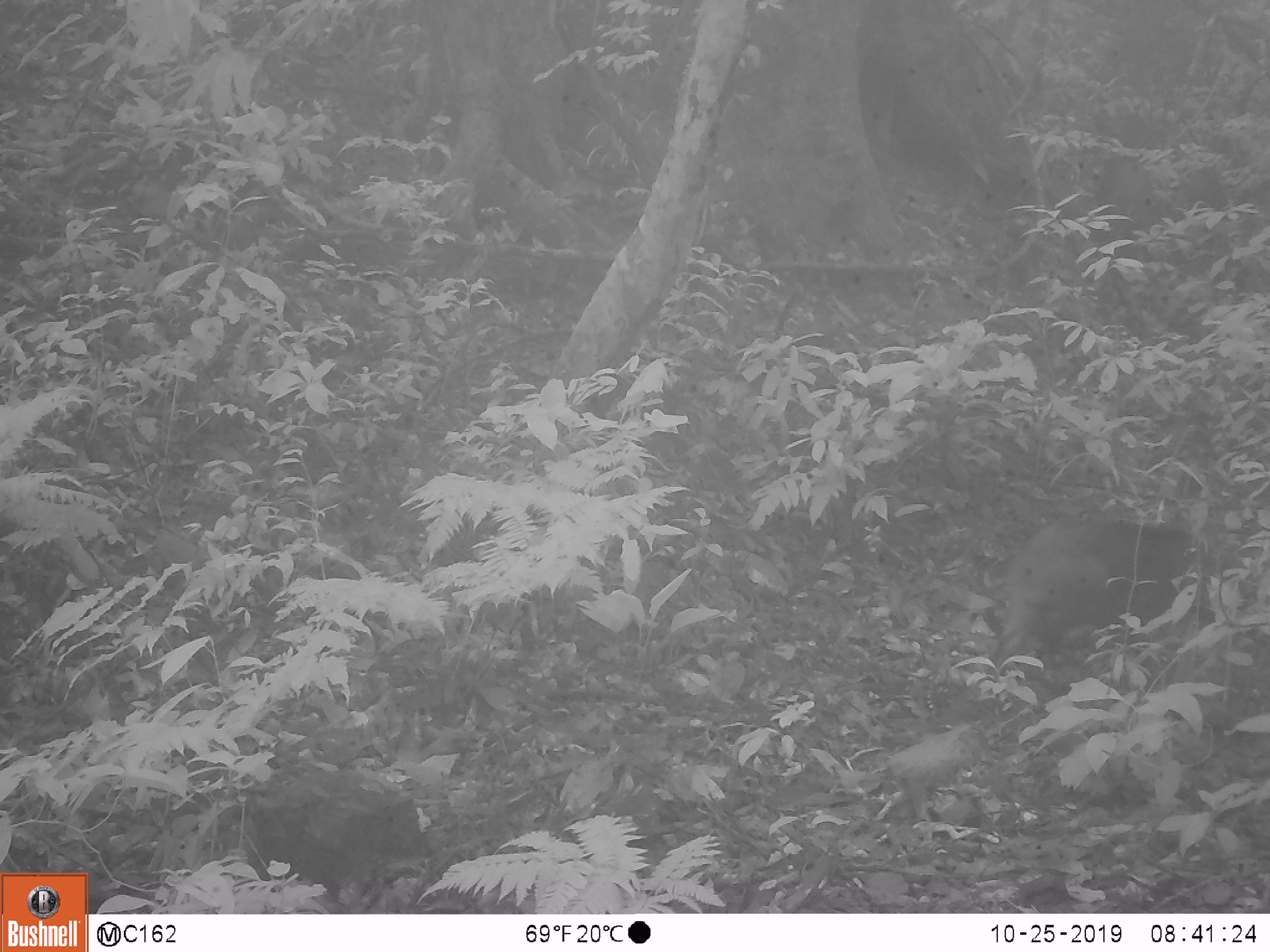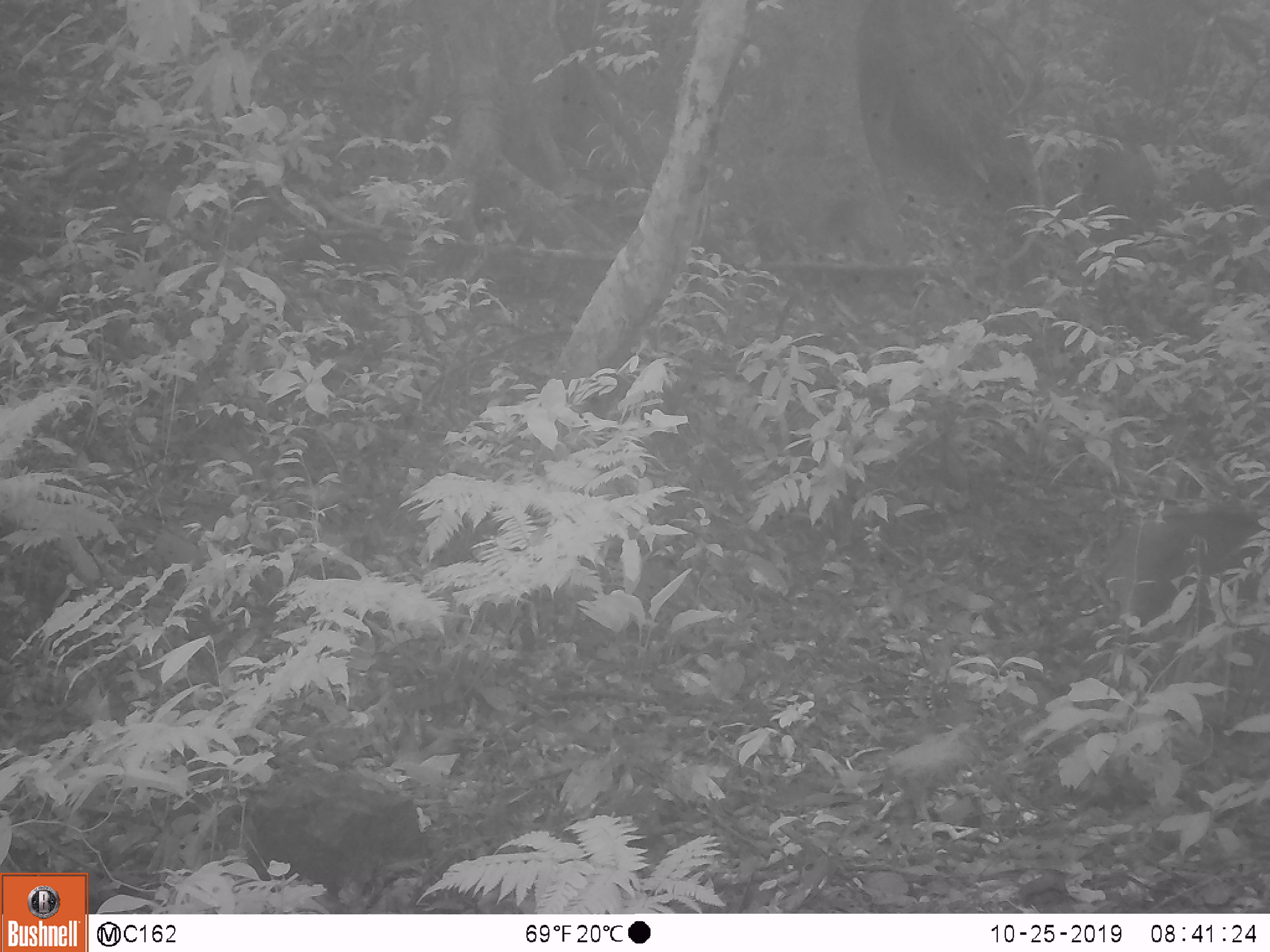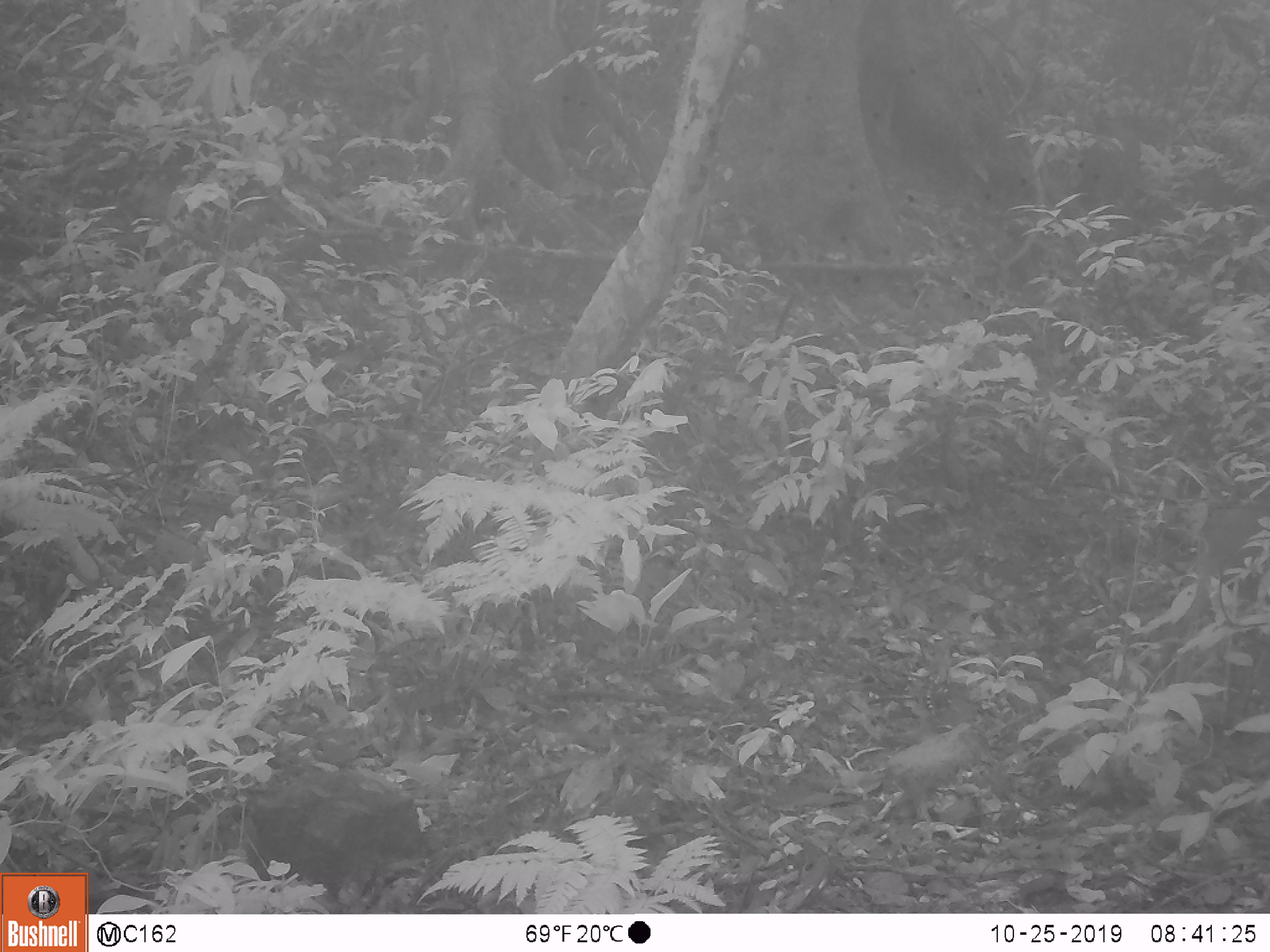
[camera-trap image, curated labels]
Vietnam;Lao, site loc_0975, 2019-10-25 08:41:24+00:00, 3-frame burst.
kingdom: Animalia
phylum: Chordata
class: Mammalia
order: Artiodactyla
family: Suidae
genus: Sus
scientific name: Sus scrofa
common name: eurasian wild pig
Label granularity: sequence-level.